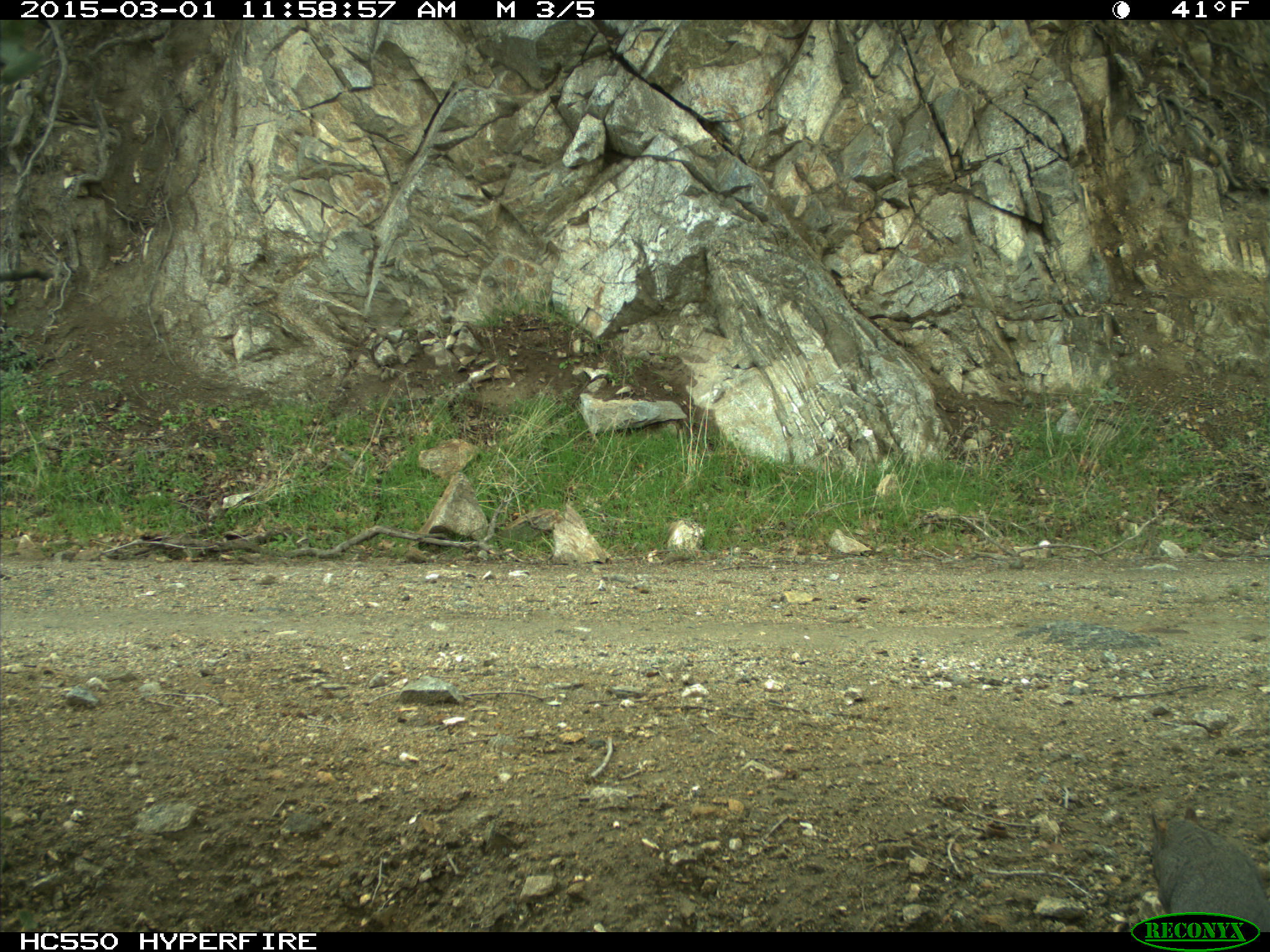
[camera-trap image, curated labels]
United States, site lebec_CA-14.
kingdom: Animalia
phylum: Chordata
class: Mammalia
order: Rodentia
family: Sciuridae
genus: Sciurus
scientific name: Sciurus carolinensis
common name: eastern gray squirrel